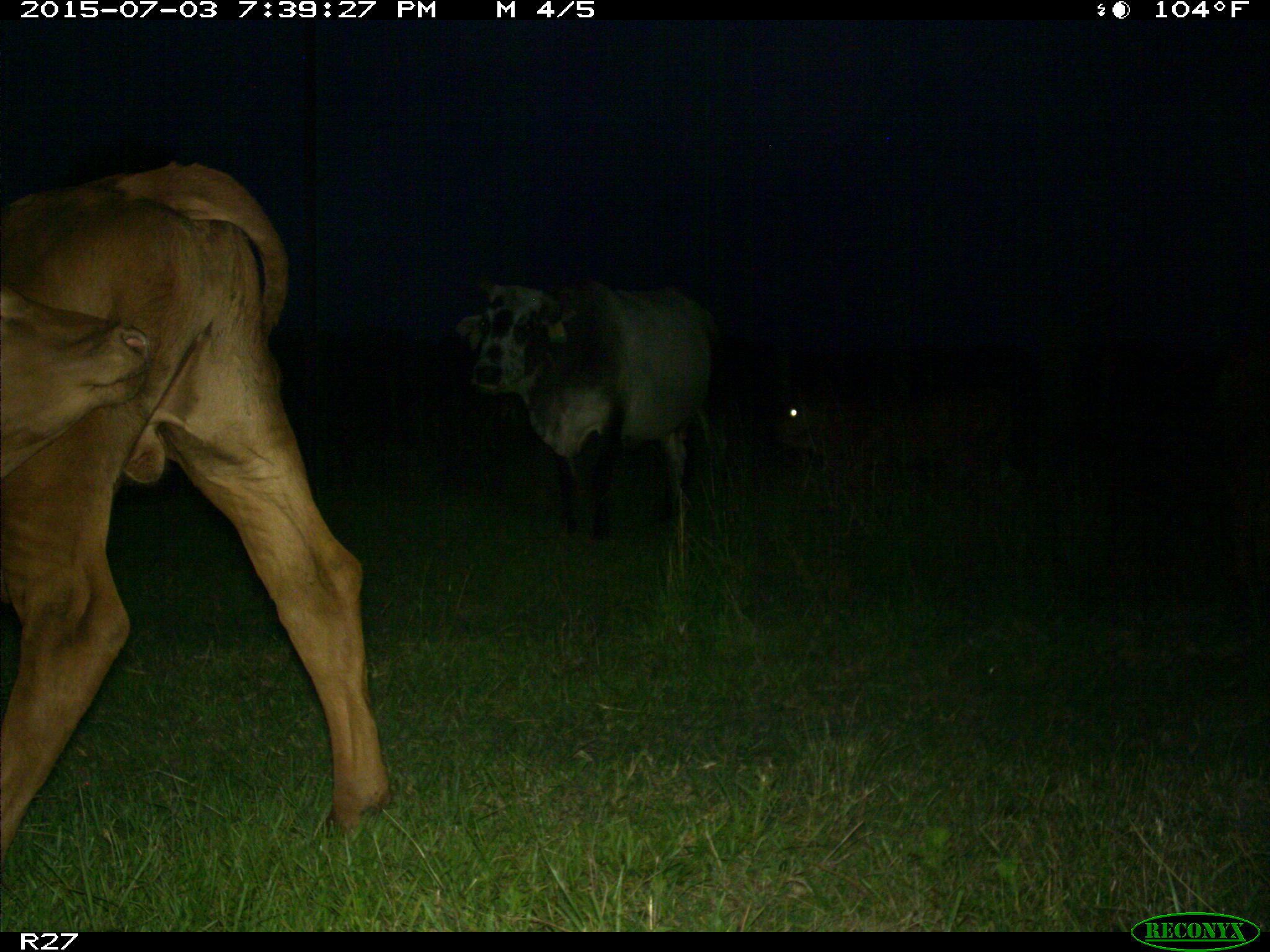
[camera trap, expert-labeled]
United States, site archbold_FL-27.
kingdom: Animalia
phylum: Chordata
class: Mammalia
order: Artiodactyla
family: Bovidae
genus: Bos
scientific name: Bos taurus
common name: domestic cow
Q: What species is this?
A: Bos taurus (domestic cow).